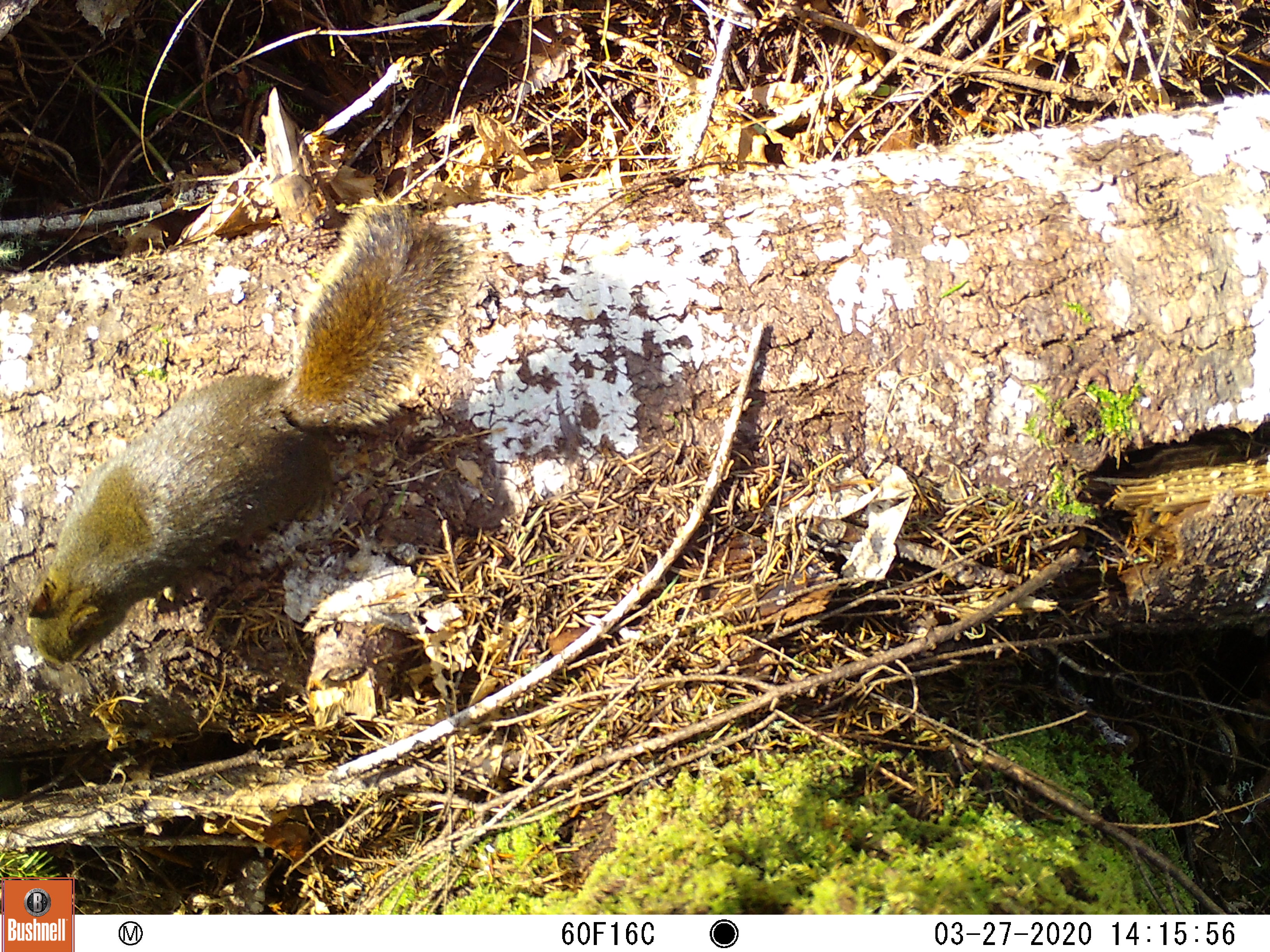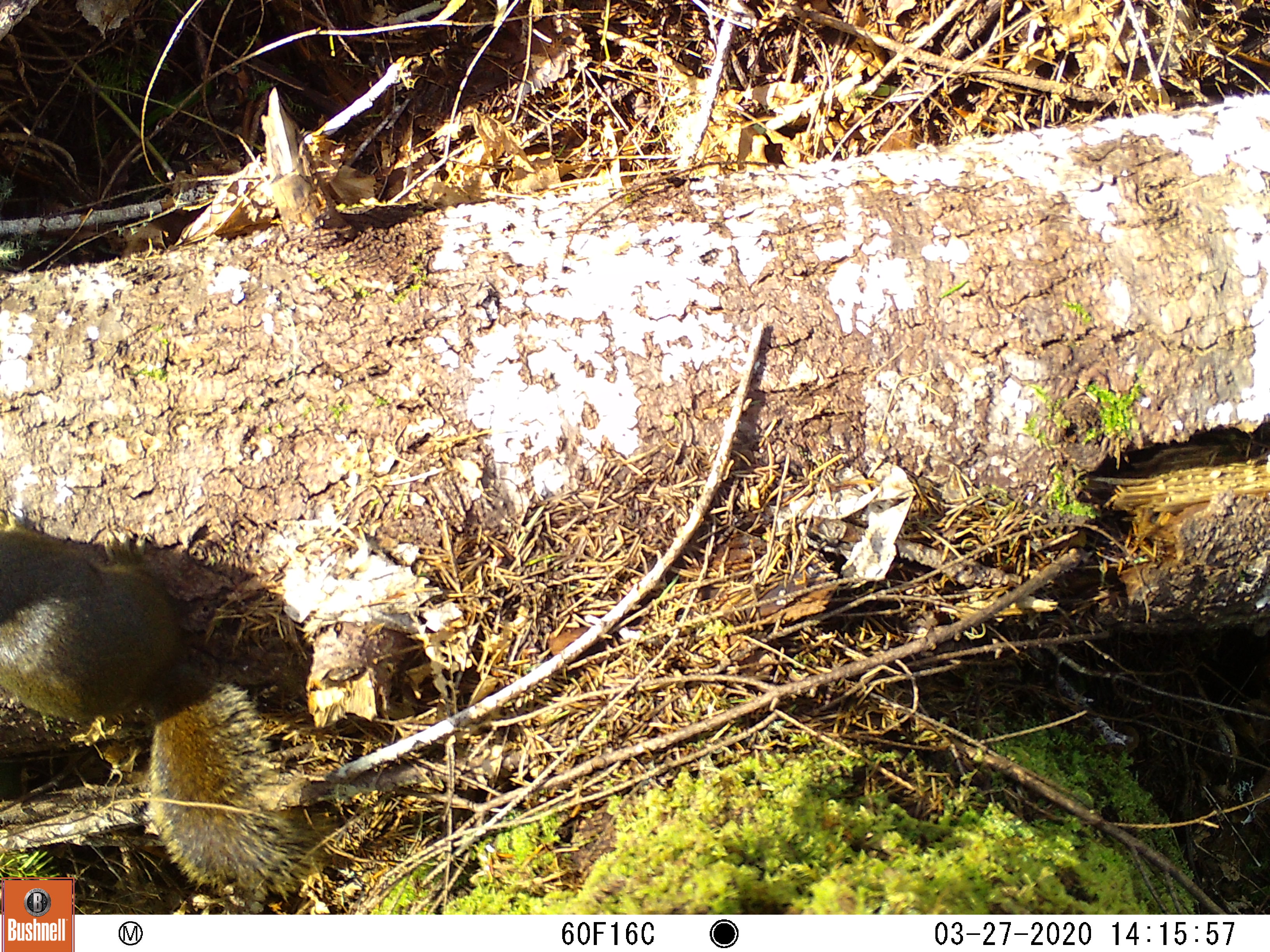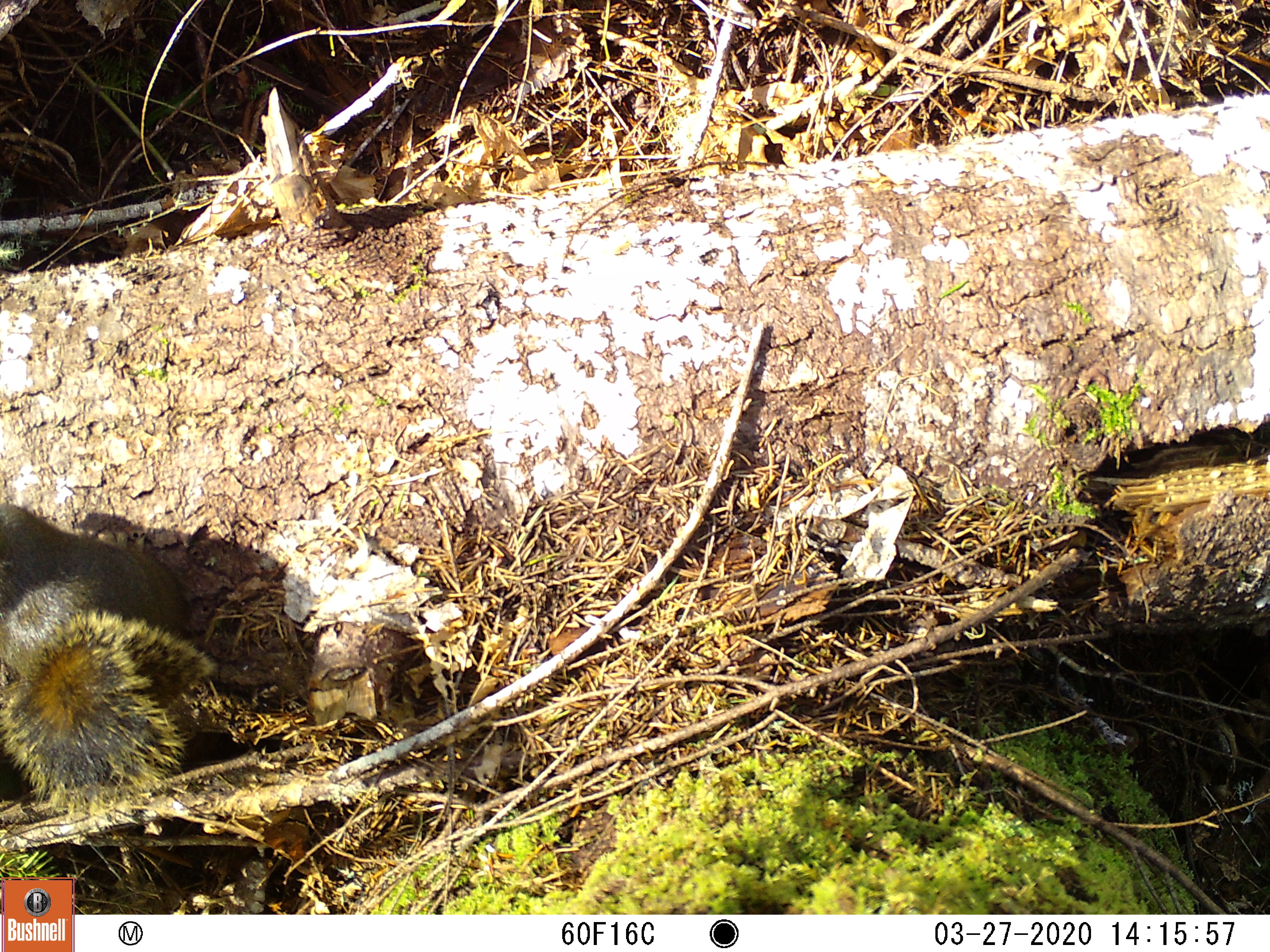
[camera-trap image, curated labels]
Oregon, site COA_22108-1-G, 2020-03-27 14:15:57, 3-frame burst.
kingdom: Animalia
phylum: Chordata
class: Mammalia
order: Rodentia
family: Sciuridae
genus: Tamiasciurus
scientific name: Tamiasciurus douglasii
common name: douglas squirrel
Douglas squirrel (Tamiasciurus douglasii).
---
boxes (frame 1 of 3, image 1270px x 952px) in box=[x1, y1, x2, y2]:
douglas squirrel: box=[13, 167, 520, 699]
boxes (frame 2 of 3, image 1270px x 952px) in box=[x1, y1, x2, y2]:
douglas squirrel: box=[0, 482, 350, 879]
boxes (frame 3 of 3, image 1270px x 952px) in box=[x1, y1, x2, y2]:
douglas squirrel: box=[0, 473, 251, 853]